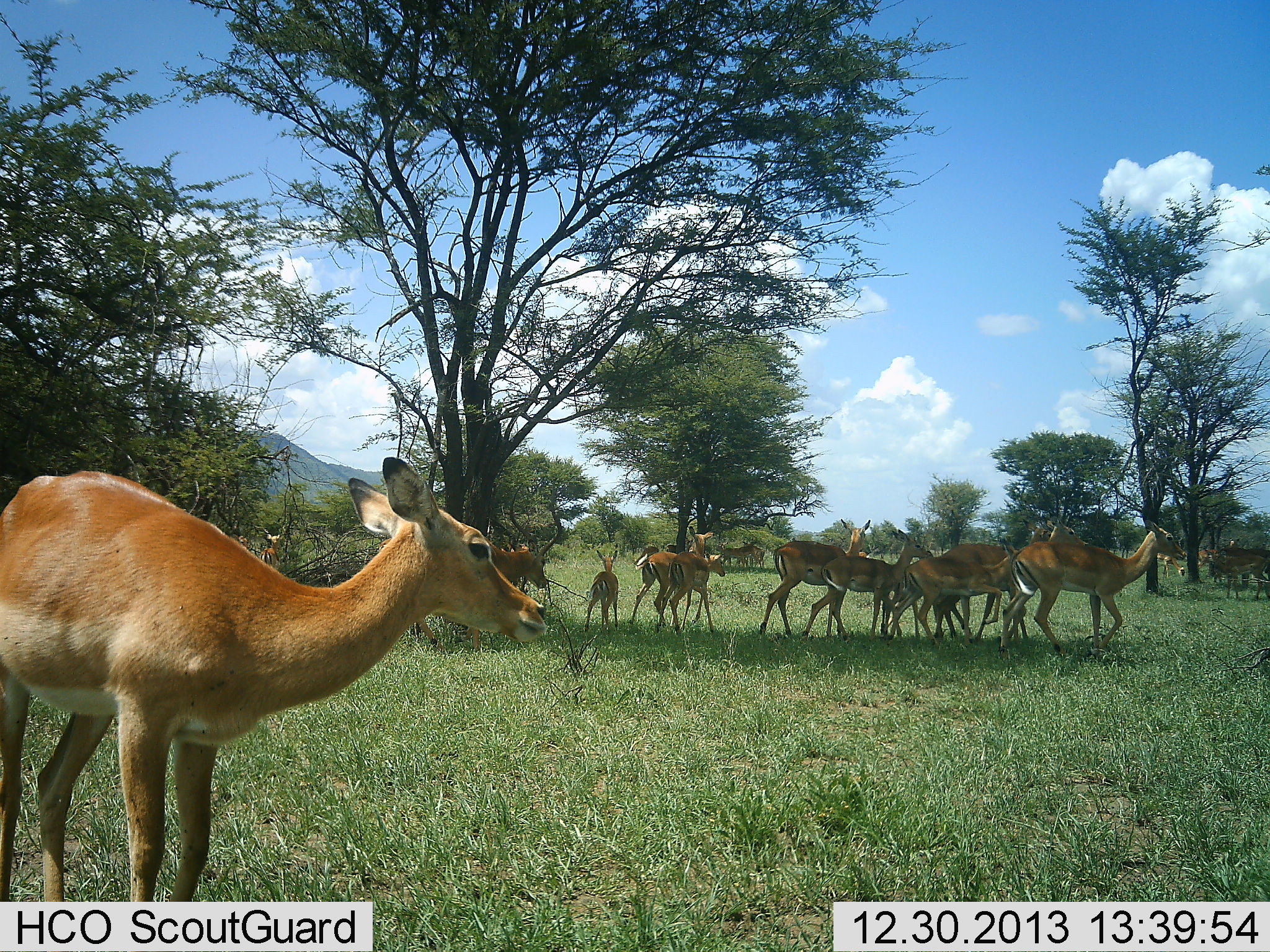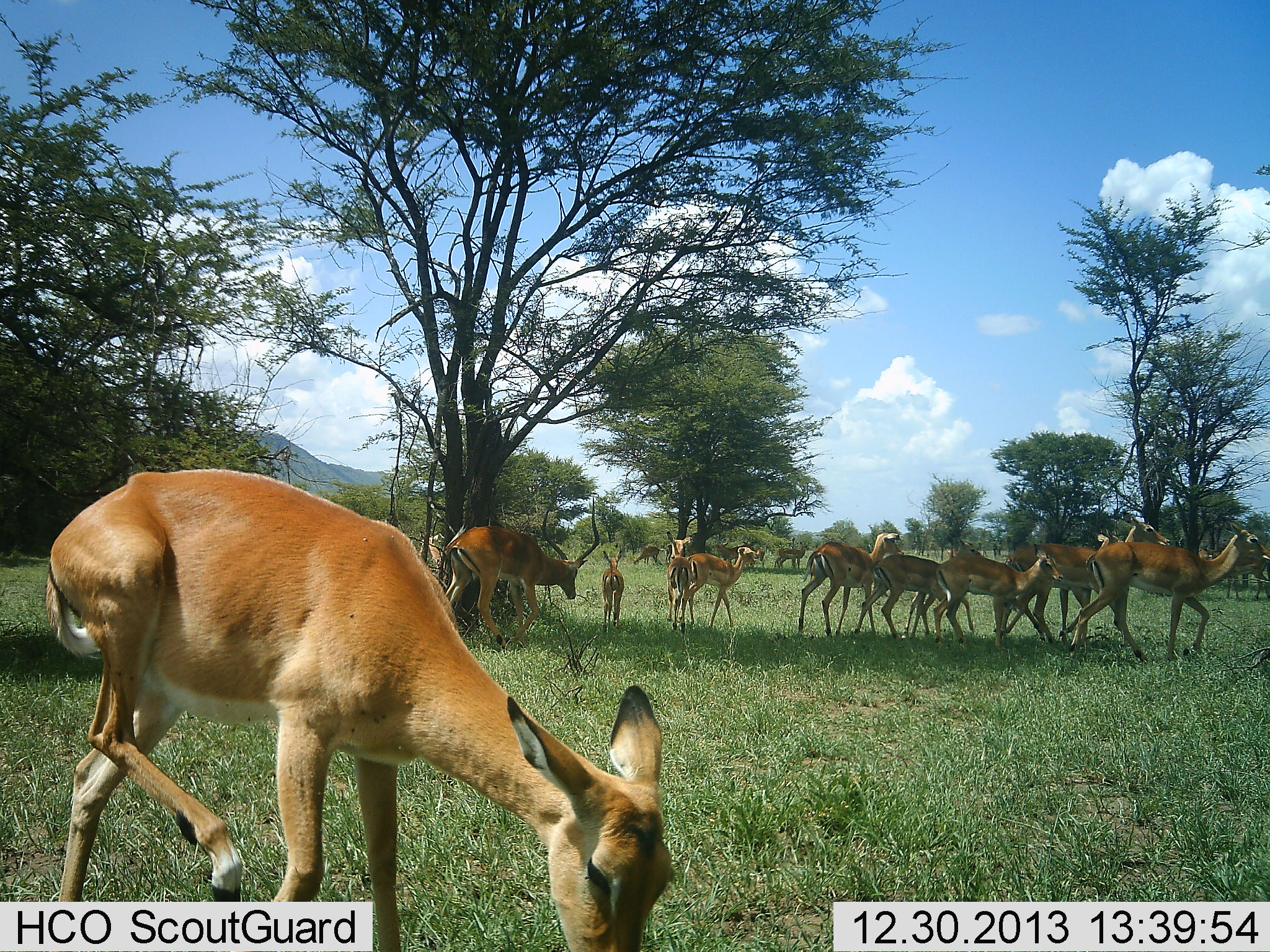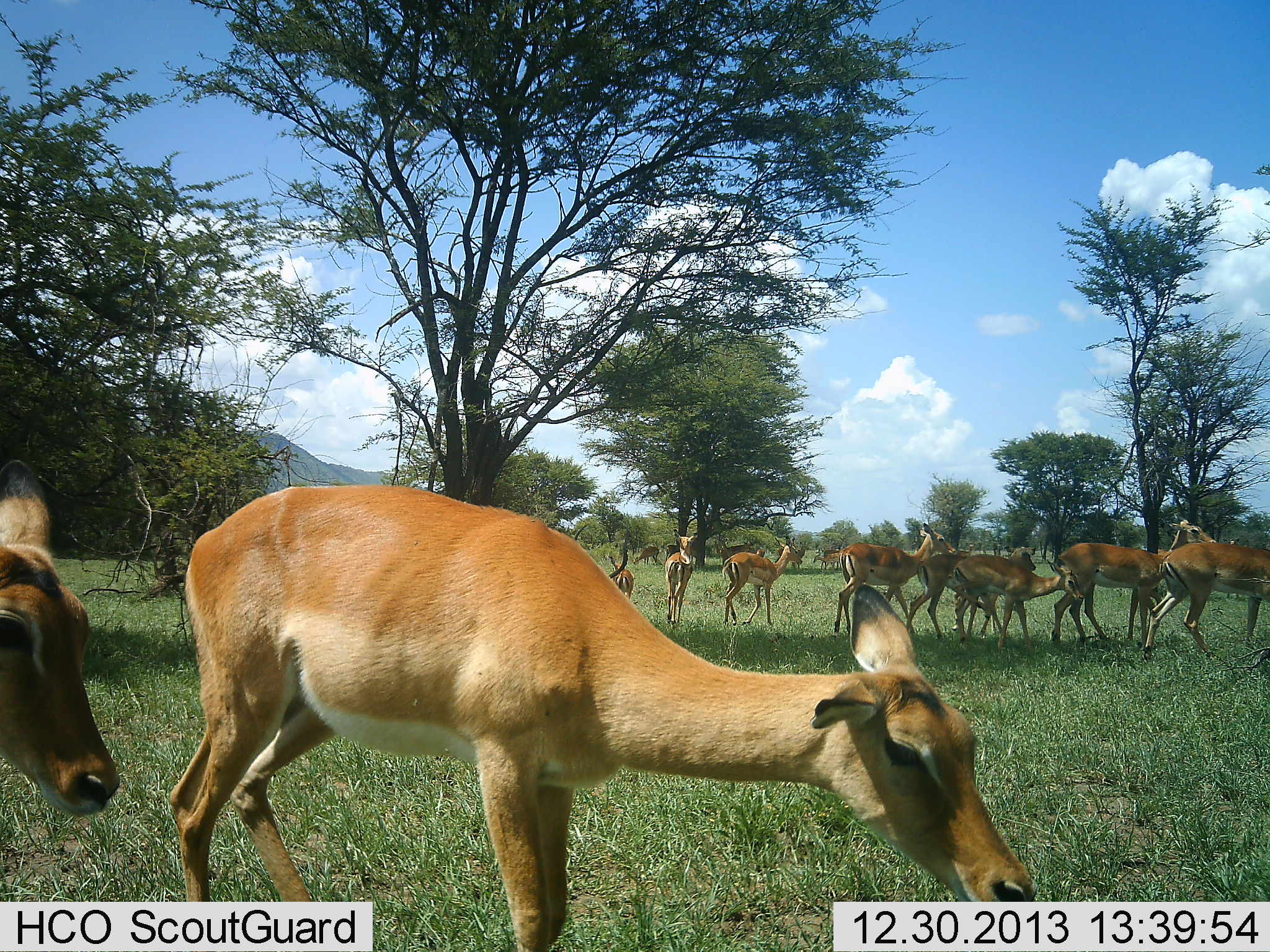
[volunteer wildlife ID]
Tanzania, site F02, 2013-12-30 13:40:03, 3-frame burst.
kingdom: Animalia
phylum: Chordata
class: Mammalia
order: Artiodactyla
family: Bovidae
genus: Aepyceros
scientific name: Aepyceros melampus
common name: impala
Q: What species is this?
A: Impala (Aepyceros melampus).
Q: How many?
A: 11-50.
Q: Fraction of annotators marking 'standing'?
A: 55%.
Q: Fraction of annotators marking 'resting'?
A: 0%.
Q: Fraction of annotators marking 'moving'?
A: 91%.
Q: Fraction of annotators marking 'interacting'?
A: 0%.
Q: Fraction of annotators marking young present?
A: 27%.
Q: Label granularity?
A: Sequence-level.